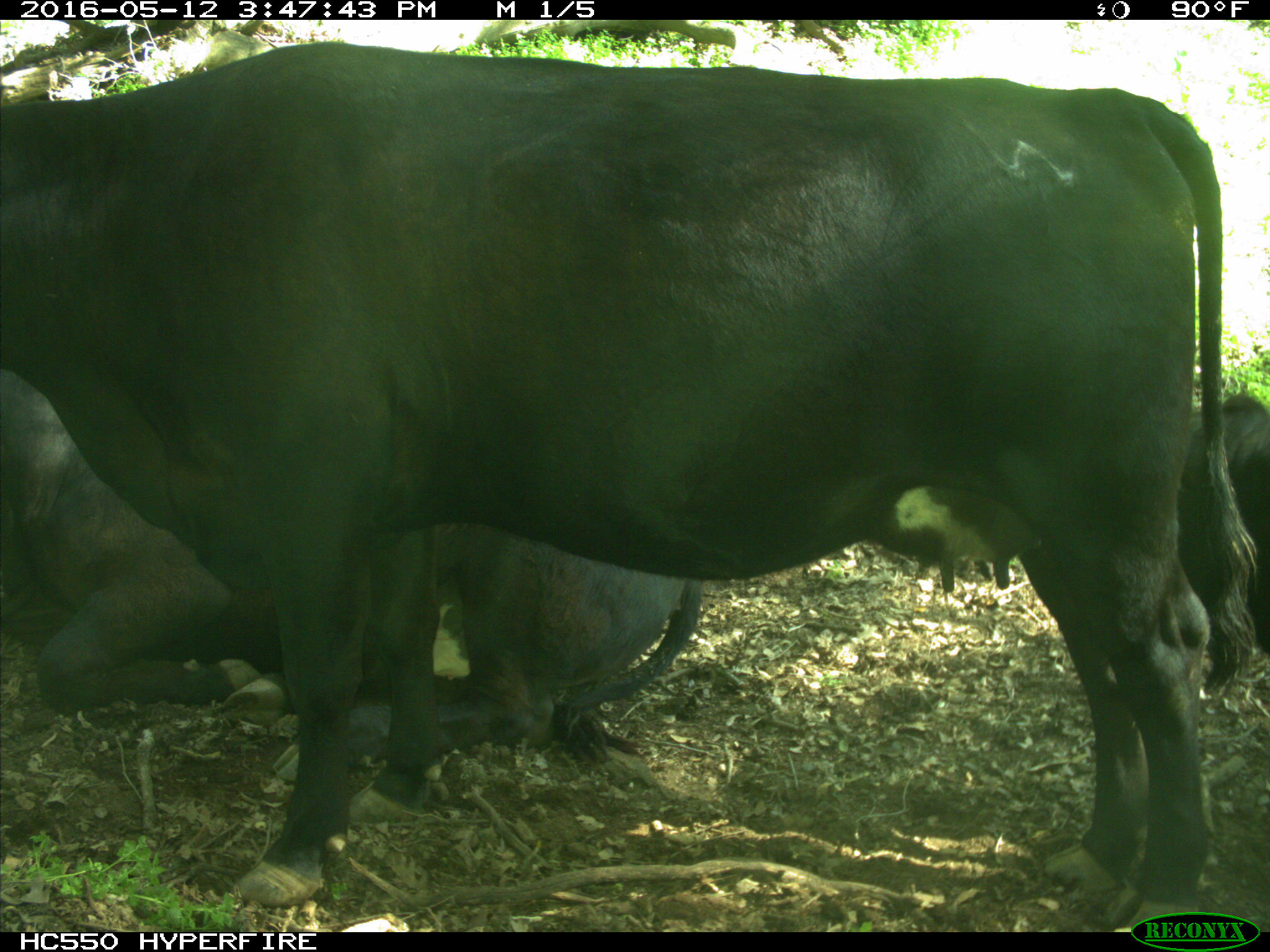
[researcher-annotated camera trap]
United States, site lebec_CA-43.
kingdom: Animalia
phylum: Chordata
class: Mammalia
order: Artiodactyla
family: Bovidae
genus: Bos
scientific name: Bos taurus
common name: domestic cow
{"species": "Bos taurus (domestic cow)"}